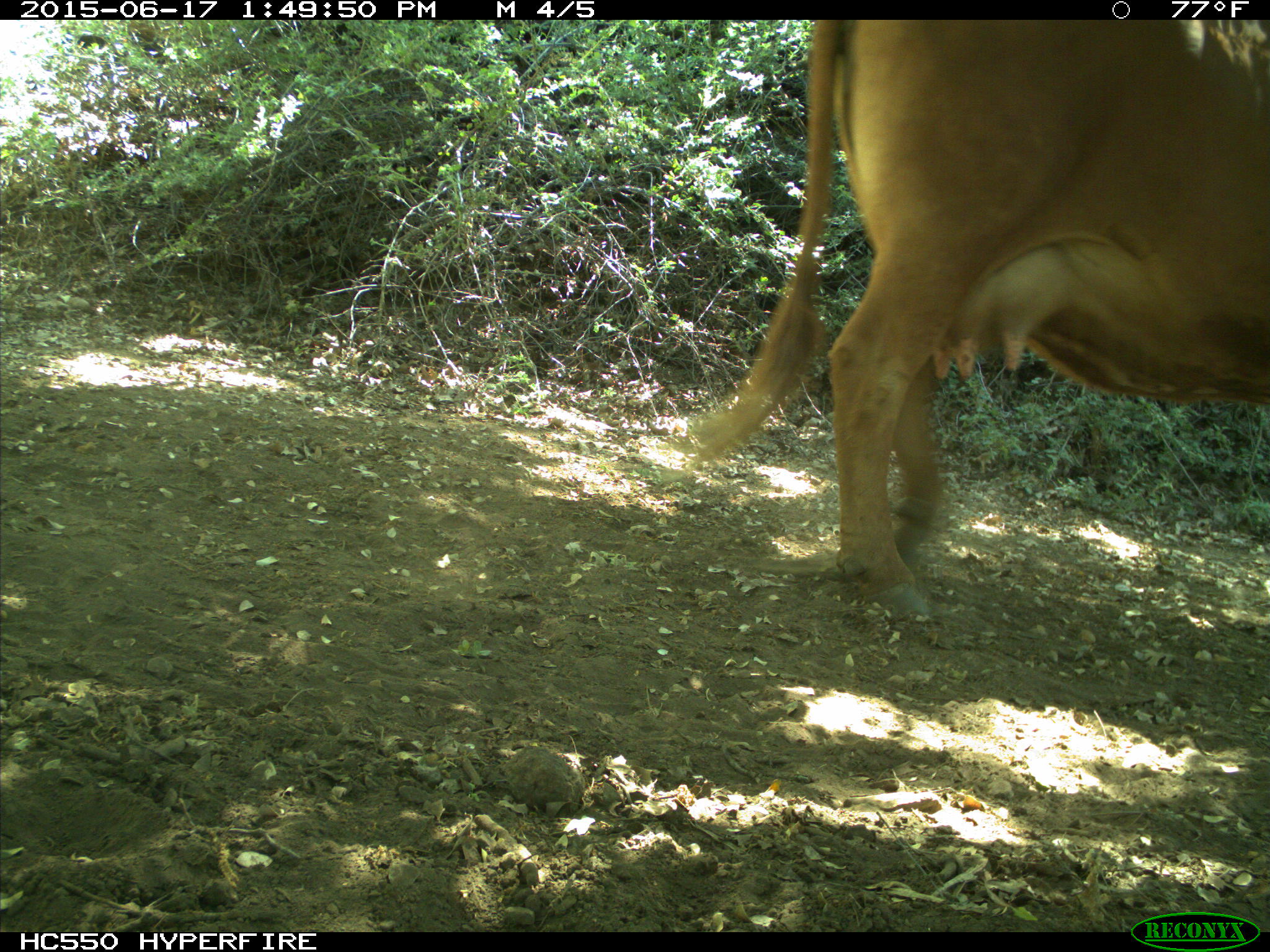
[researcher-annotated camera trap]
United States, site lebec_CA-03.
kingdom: Animalia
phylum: Chordata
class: Mammalia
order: Artiodactyla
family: Bovidae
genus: Bos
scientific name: Bos taurus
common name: domestic cow